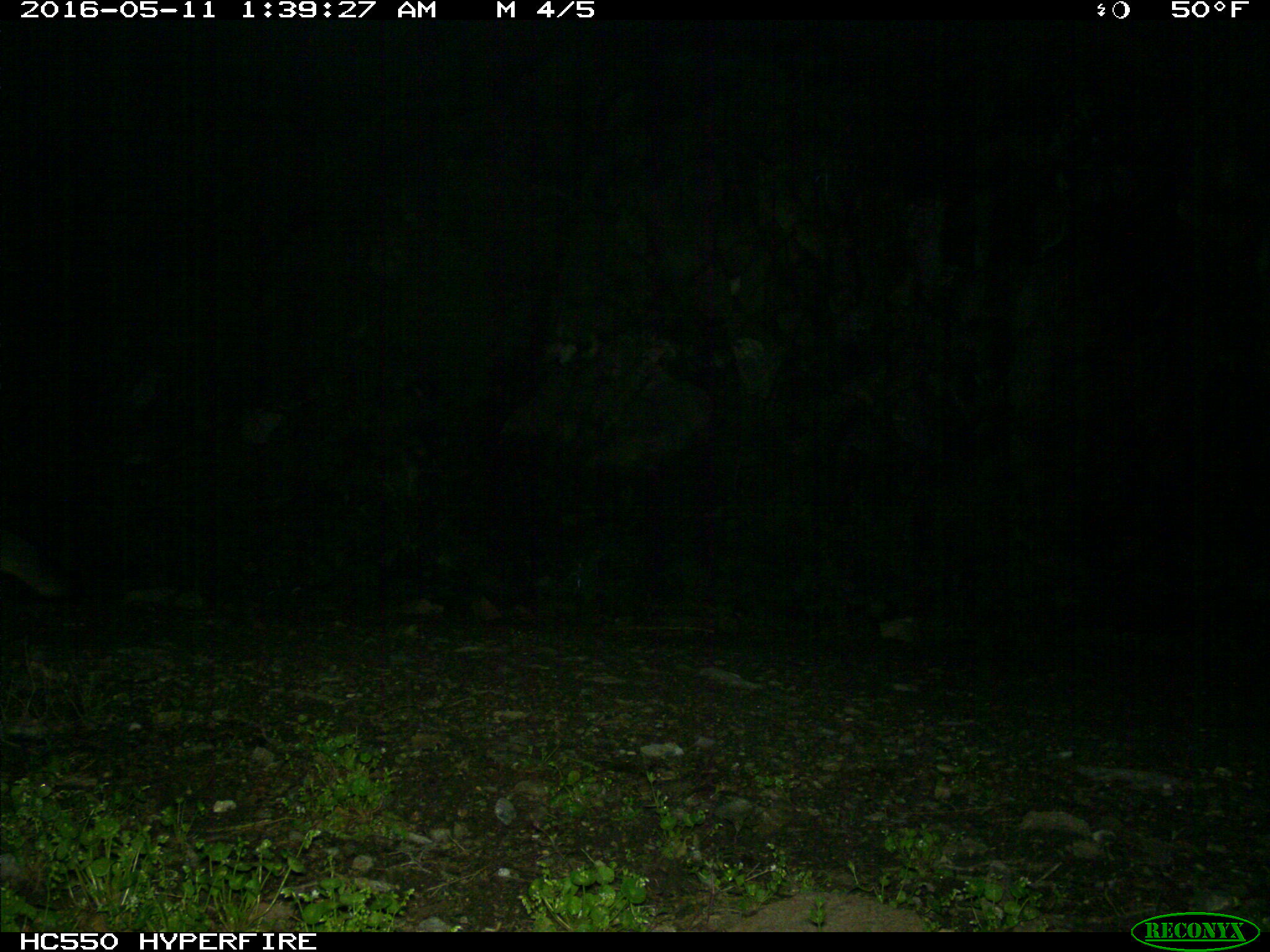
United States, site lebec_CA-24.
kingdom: Animalia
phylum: Chordata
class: Mammalia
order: Carnivora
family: Canidae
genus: Urocyon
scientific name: Urocyon cinereoargenteus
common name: gray fox